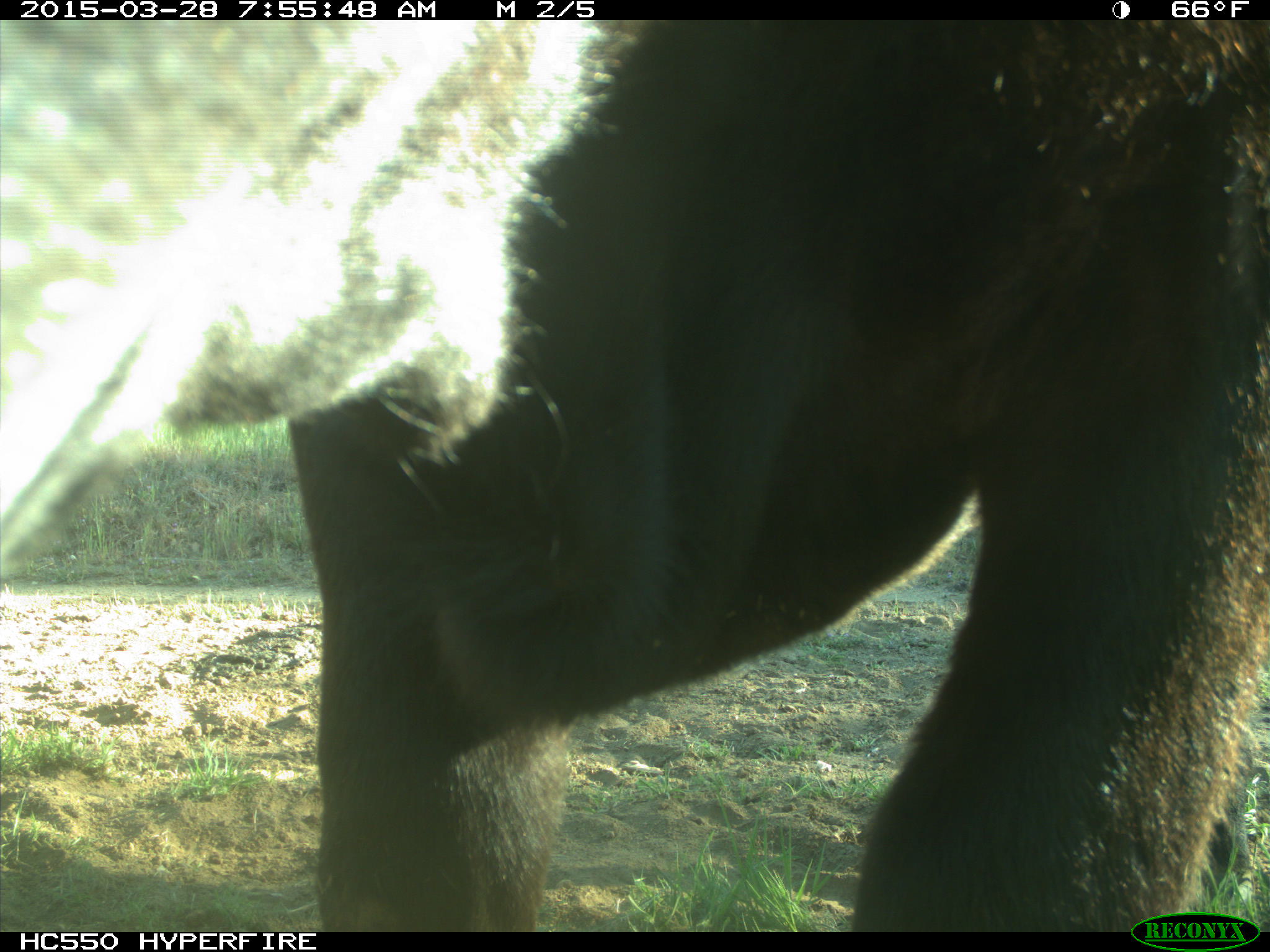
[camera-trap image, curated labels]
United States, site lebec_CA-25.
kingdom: Animalia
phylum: Chordata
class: Mammalia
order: Artiodactyla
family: Bovidae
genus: Bos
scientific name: Bos taurus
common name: domestic cow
Bos taurus (domestic cow).